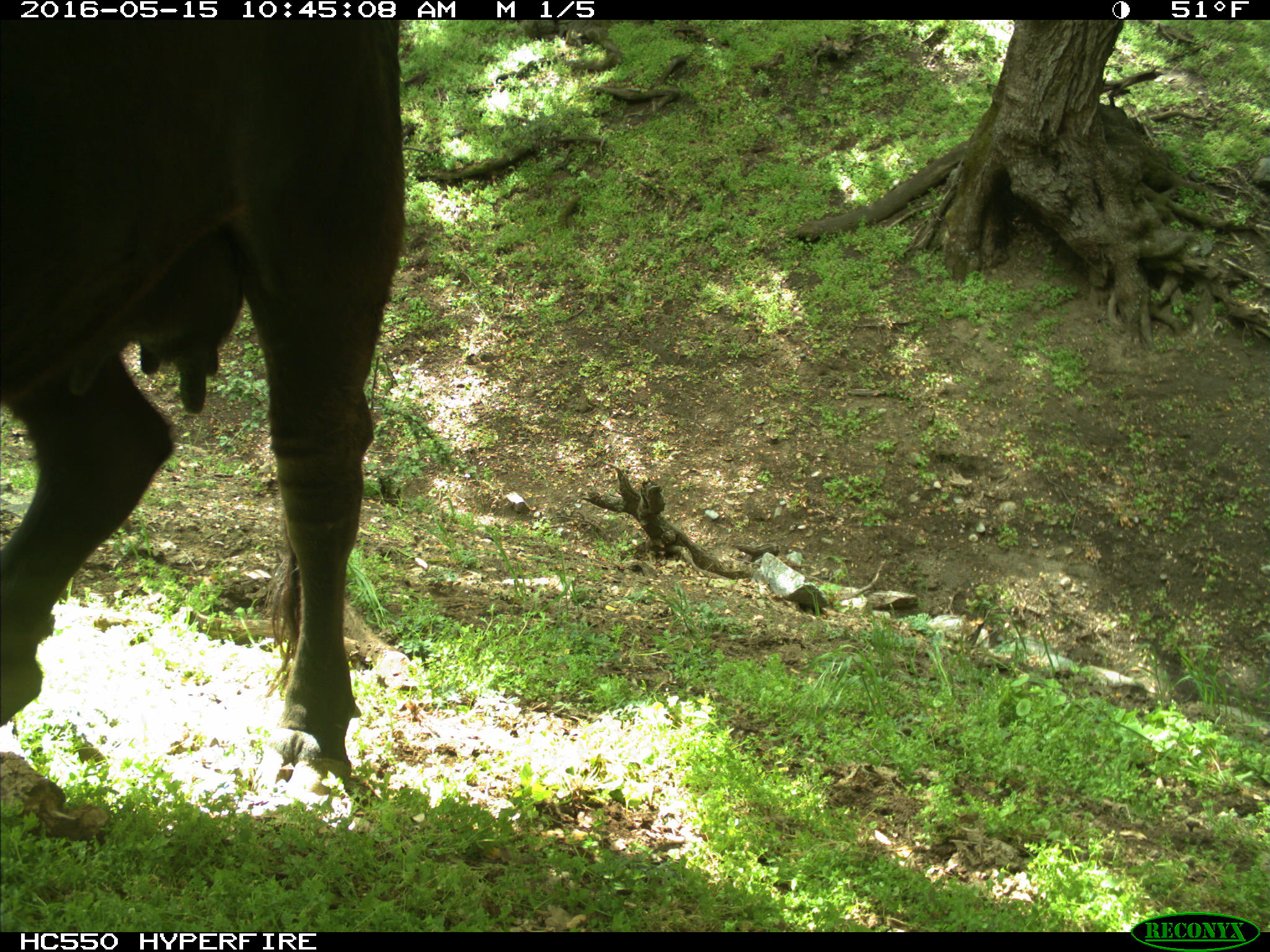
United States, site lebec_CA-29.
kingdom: Animalia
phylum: Chordata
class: Mammalia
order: Artiodactyla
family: Bovidae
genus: Bos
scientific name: Bos taurus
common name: domestic cow